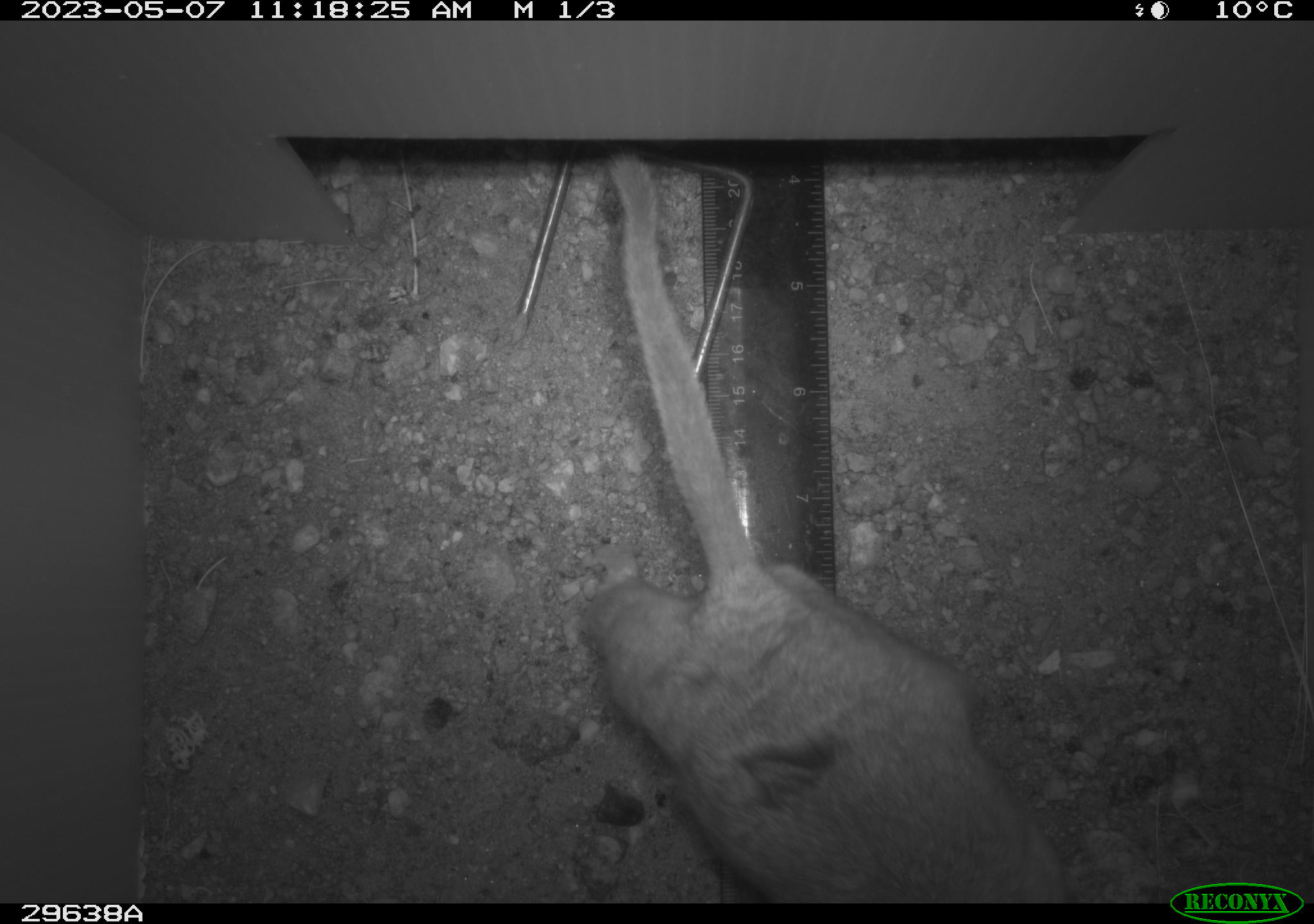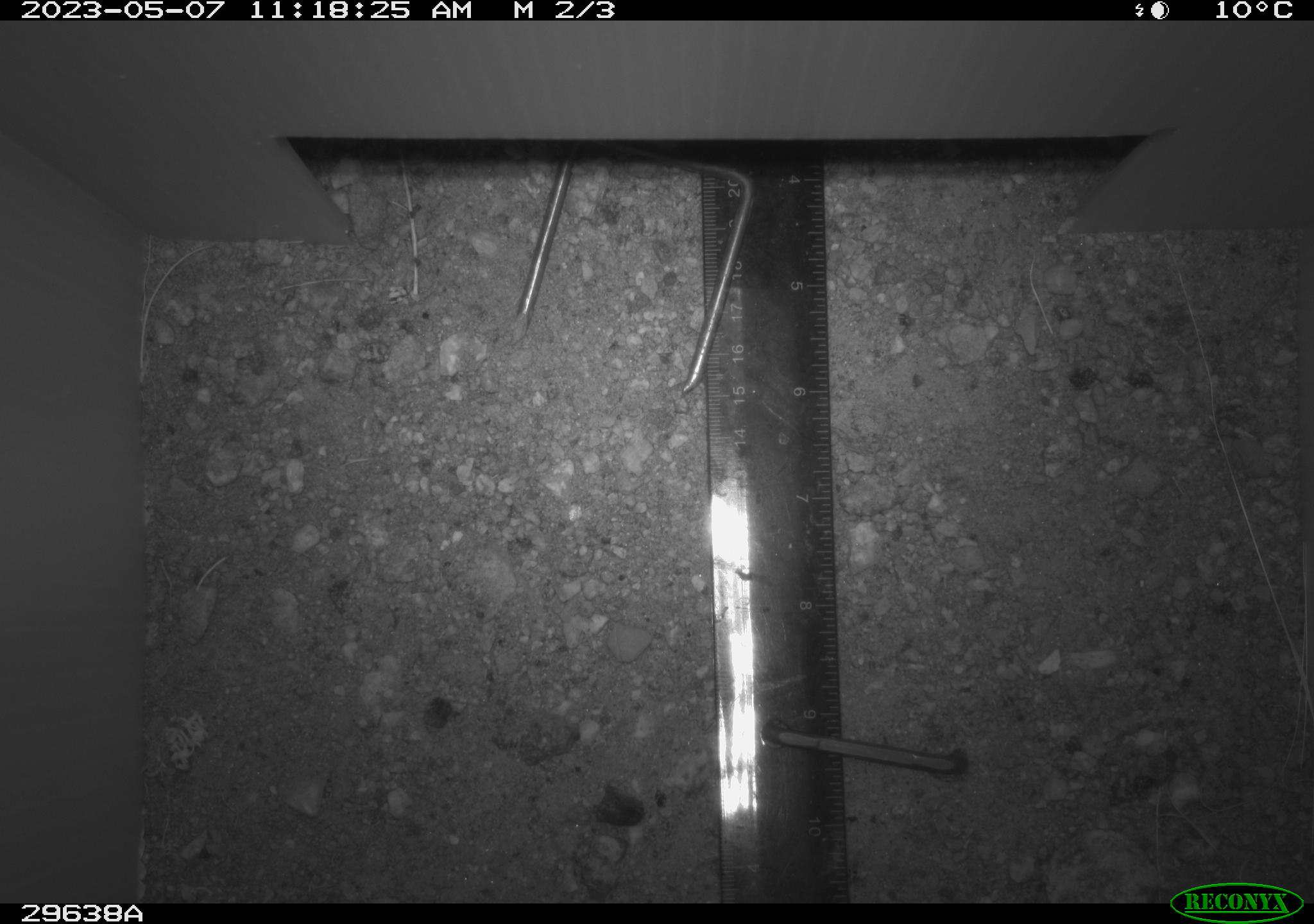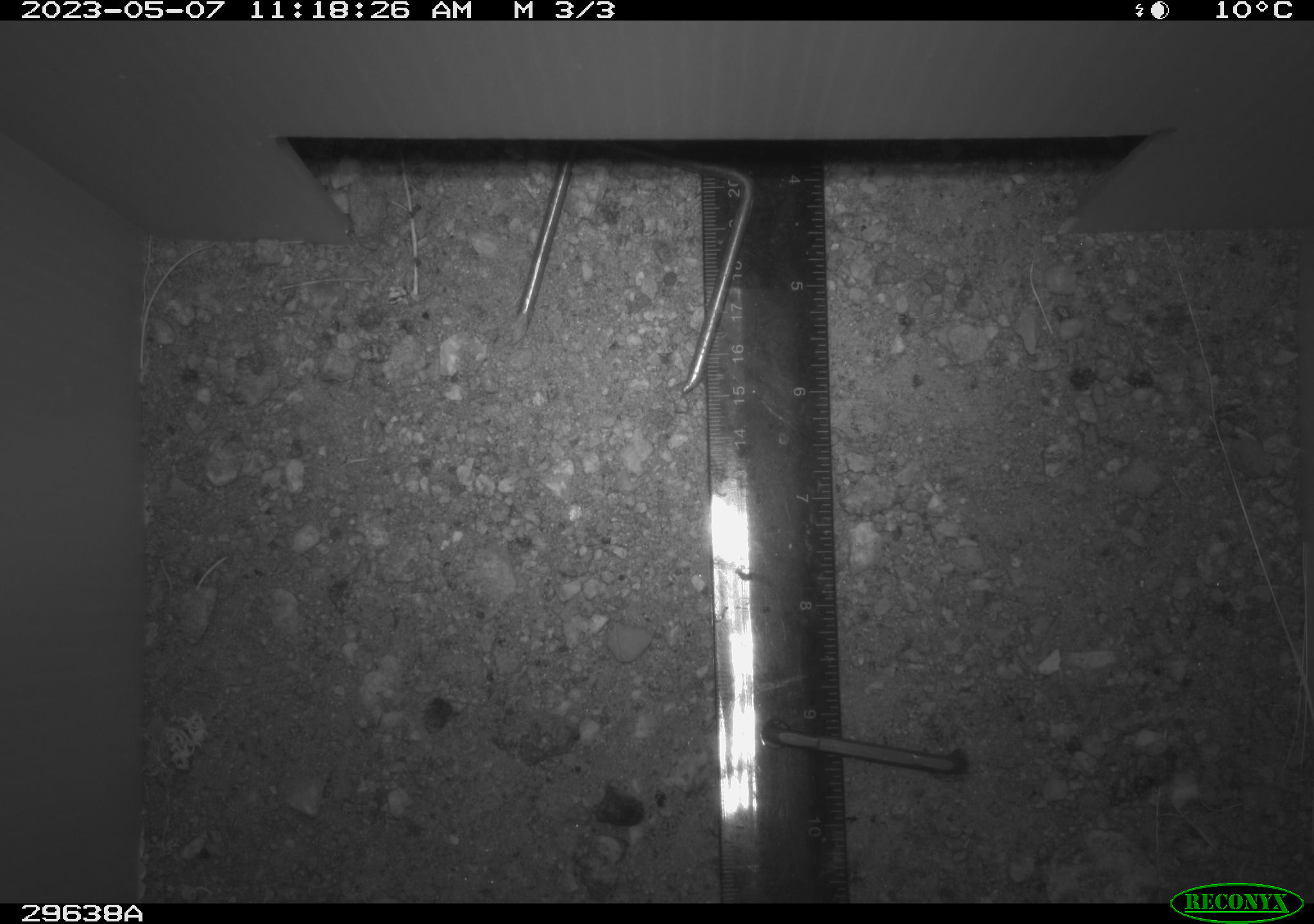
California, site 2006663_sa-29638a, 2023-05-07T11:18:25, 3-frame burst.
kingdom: Animalia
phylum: Chordata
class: Mammalia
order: Rodentia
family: Cricetidae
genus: Neotoma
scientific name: Neotoma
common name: pack rat or woodrat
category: neotoma species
Neotoma species (pack rat or woodrat) (Neotoma).